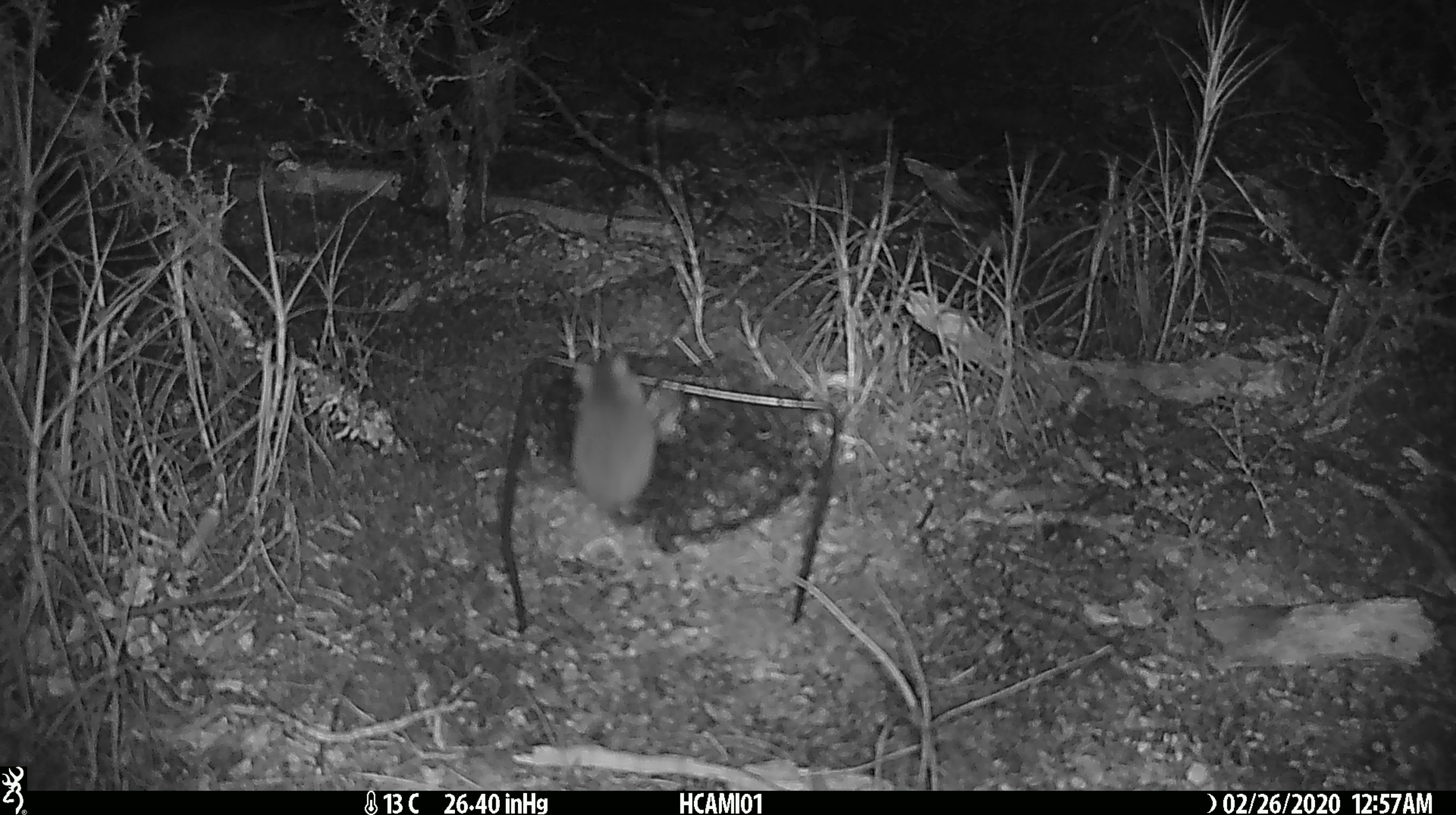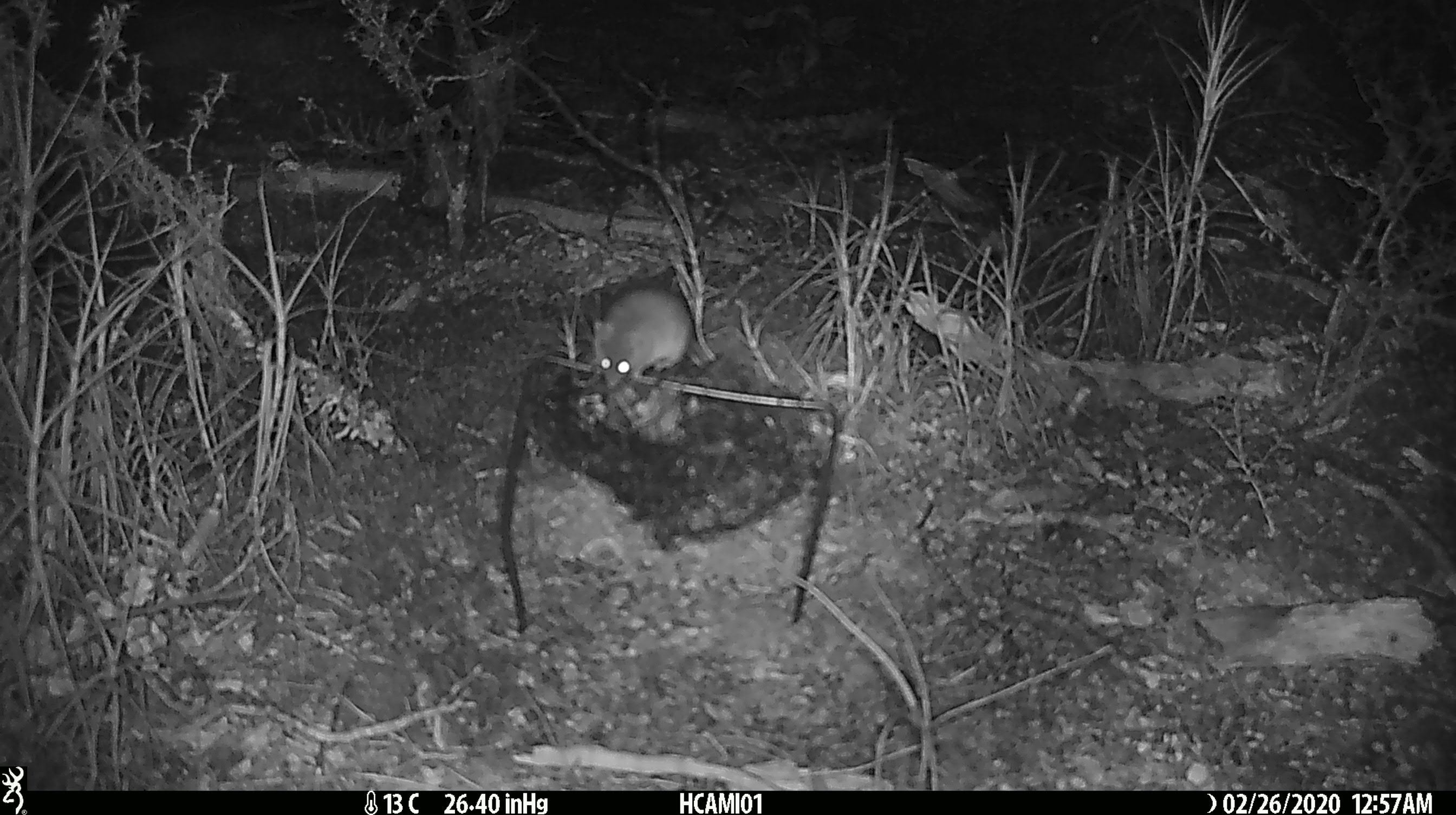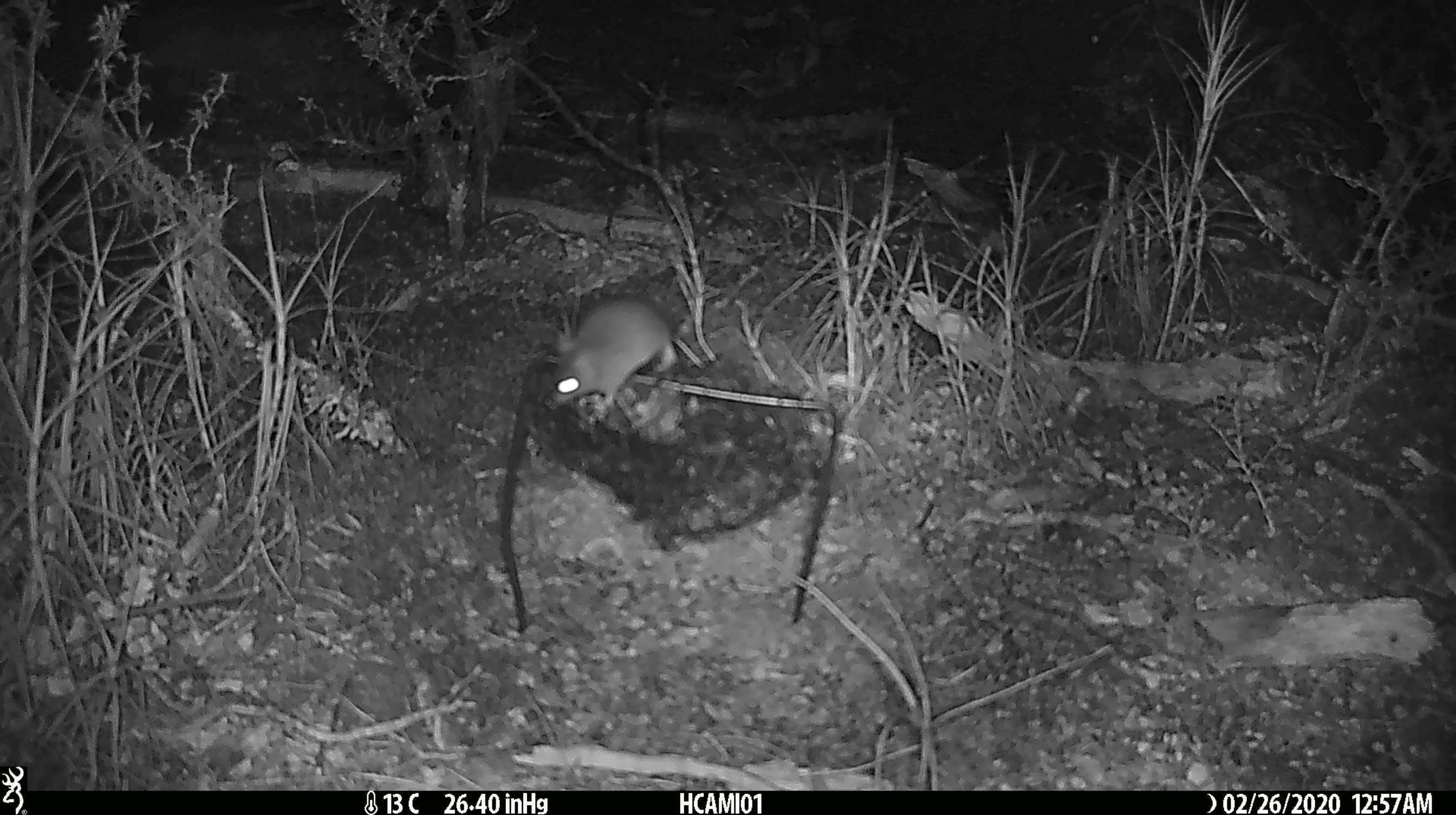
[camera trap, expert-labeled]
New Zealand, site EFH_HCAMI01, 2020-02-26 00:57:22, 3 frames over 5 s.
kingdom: Animalia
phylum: Chordata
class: Mammalia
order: Rodentia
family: Muridae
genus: Mus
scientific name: Mus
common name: mouse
Mouse (Mus).